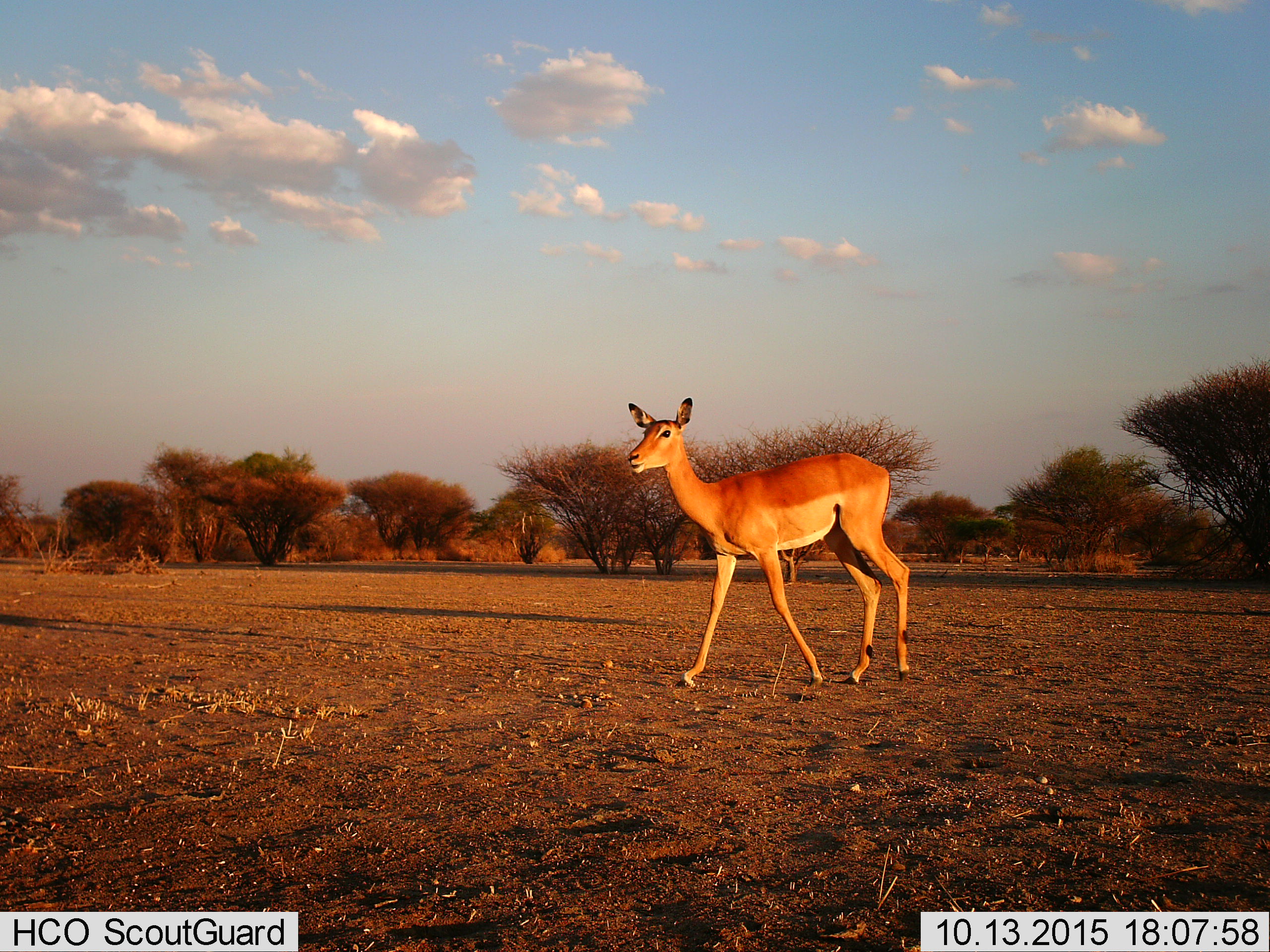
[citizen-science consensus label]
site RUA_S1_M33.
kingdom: Animalia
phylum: Chordata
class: Mammalia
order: Artiodactyla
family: Bovidae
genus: Aepyceros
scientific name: Aepyceros melampus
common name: impala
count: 1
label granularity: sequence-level